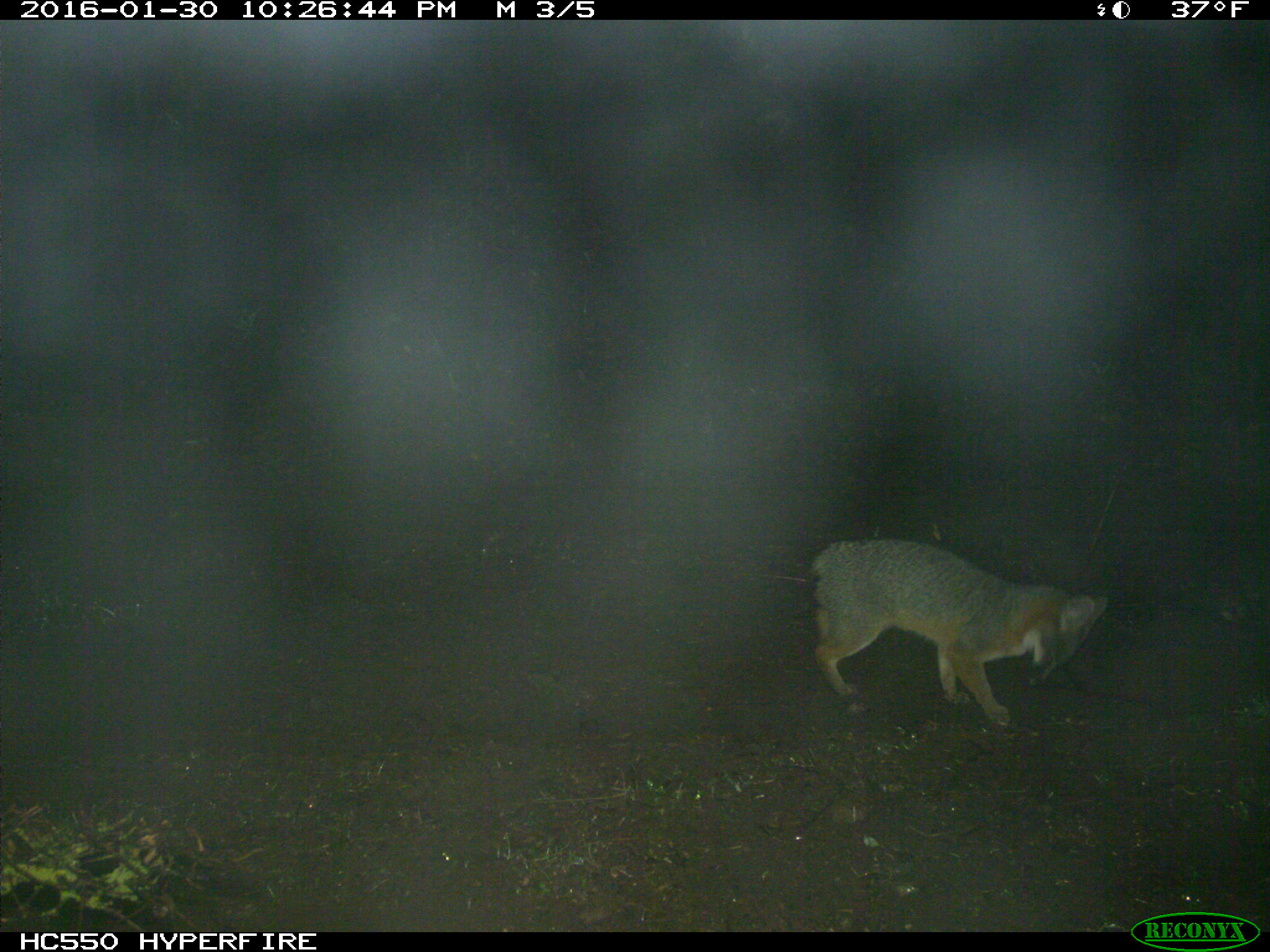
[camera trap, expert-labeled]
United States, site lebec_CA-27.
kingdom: Animalia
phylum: Chordata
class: Mammalia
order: Carnivora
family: Canidae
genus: Urocyon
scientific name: Urocyon cinereoargenteus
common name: gray fox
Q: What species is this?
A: Urocyon cinereoargenteus (gray fox).